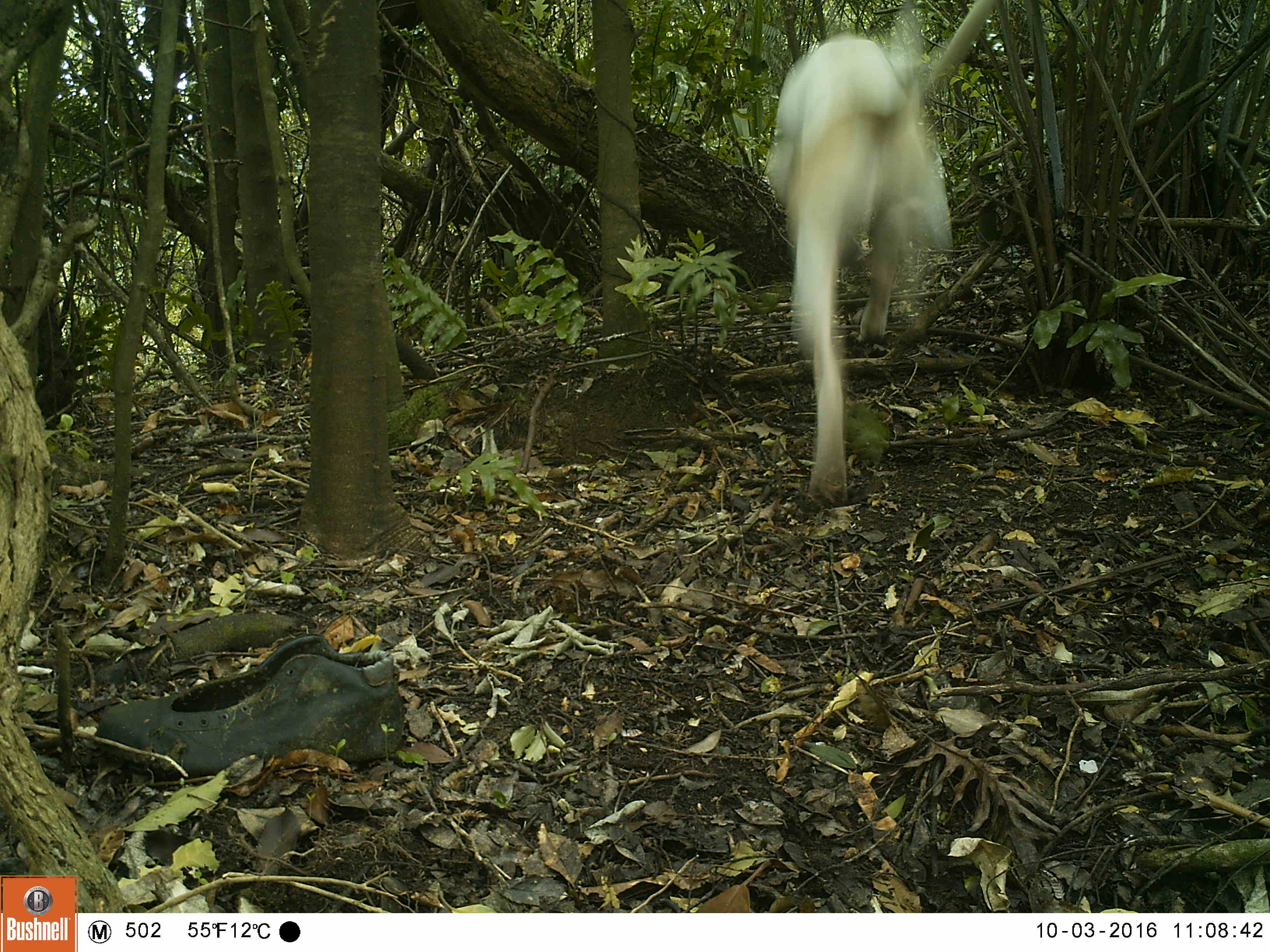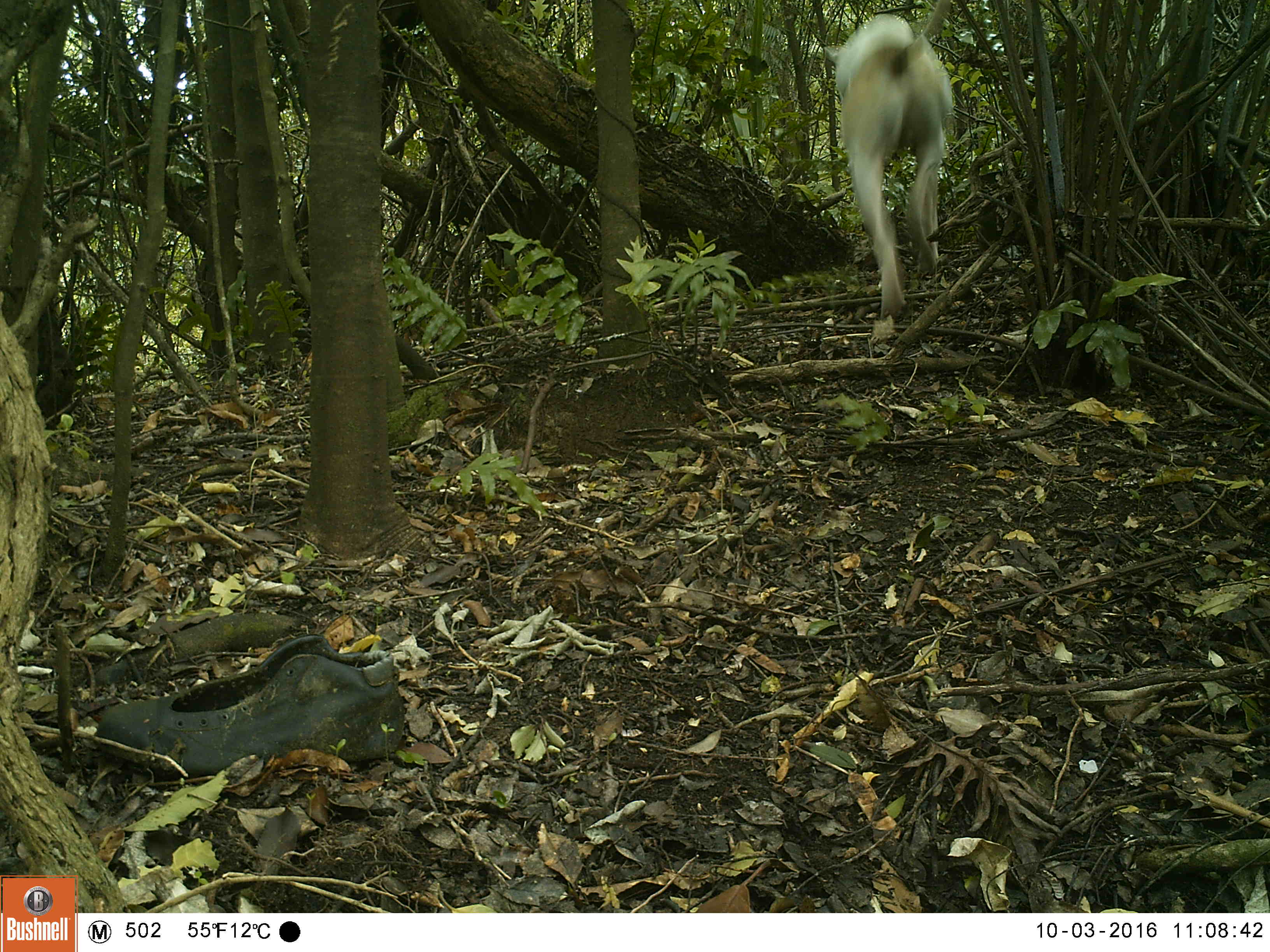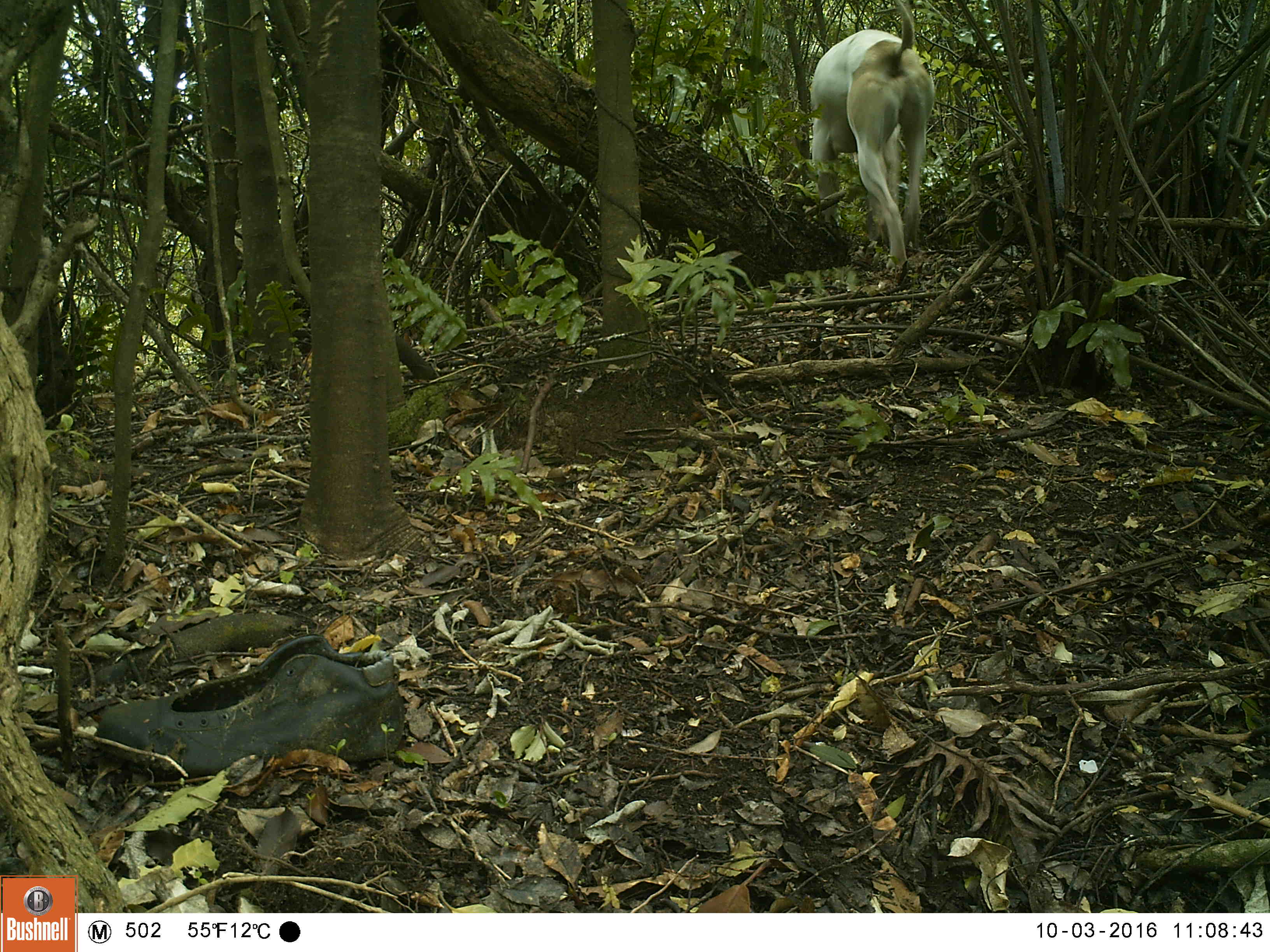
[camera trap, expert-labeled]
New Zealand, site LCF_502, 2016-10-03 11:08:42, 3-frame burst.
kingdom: Animalia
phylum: Chordata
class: Mammalia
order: Carnivora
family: Canidae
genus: Canis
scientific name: Canis familiaris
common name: domestic dog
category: dog